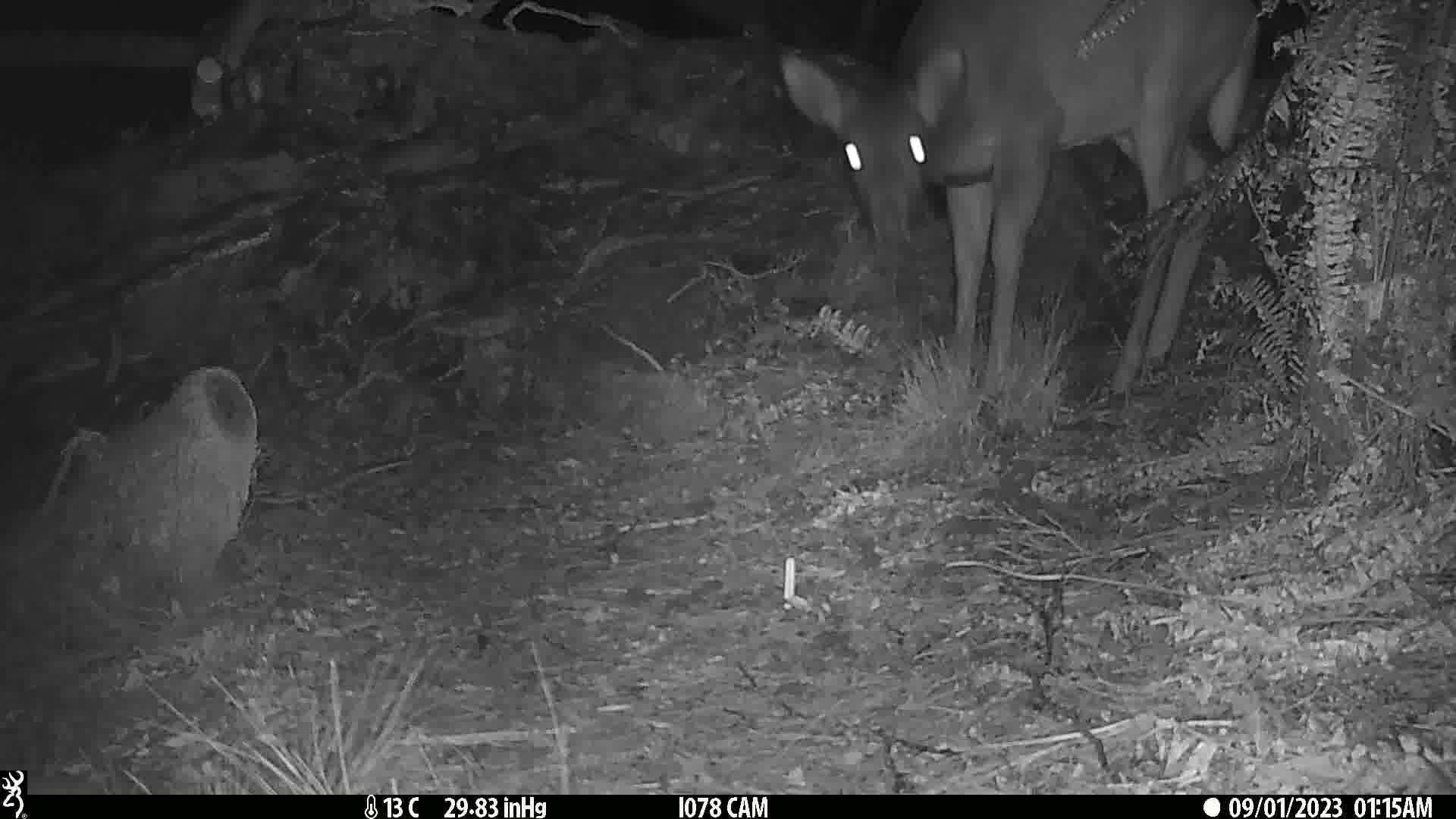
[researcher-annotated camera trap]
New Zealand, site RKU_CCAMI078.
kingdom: Animalia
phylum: Chordata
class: Mammalia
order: Artiodactyla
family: Cervidae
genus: Odocoileus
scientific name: Odocoileus virginianus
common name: white-tailed deer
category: white tailed deer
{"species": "white tailed deer (white-tailed deer) (Odocoileus virginianus)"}